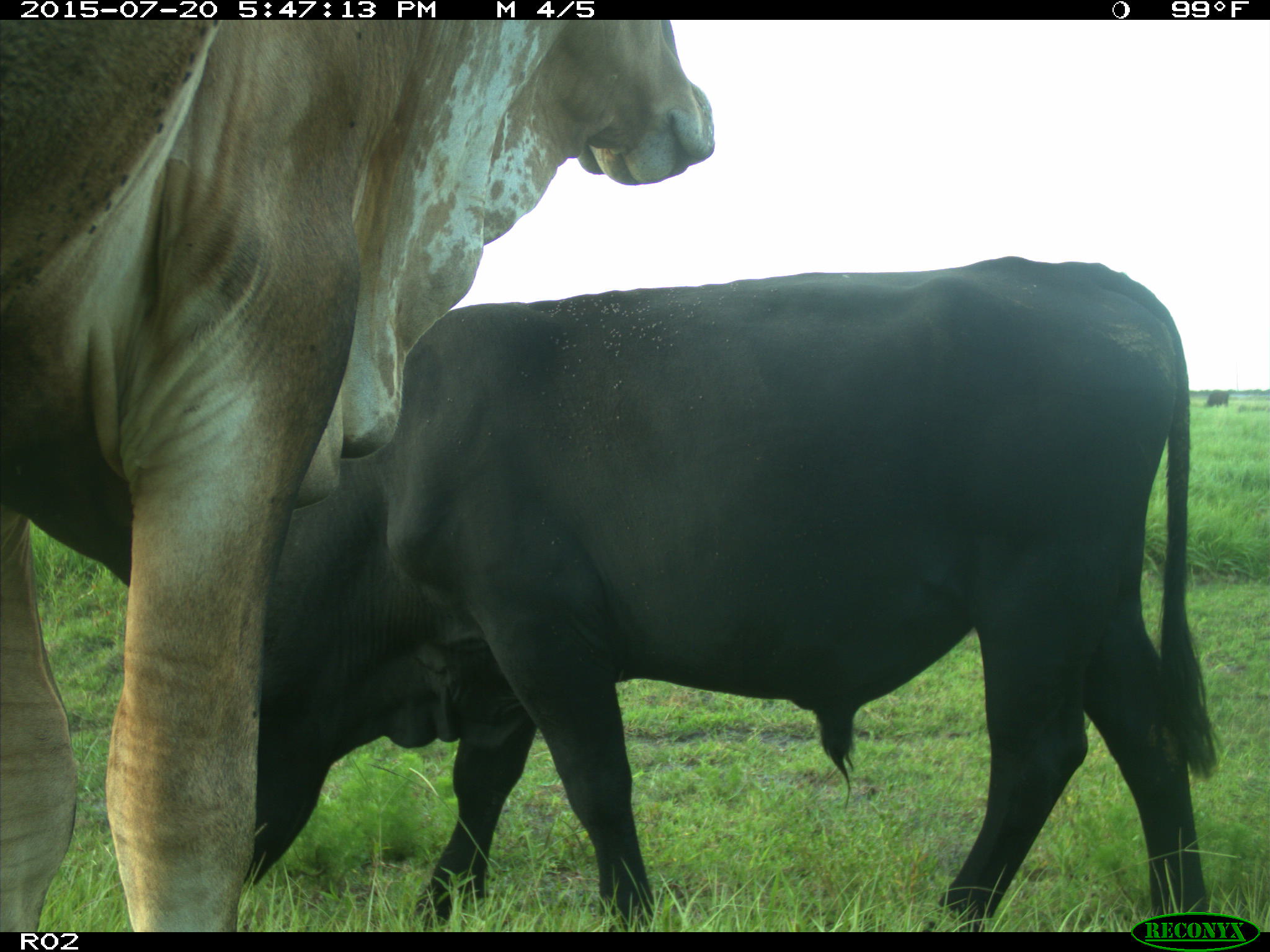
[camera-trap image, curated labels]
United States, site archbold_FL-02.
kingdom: Animalia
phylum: Chordata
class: Mammalia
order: Artiodactyla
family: Bovidae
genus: Bos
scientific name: Bos taurus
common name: domestic cow